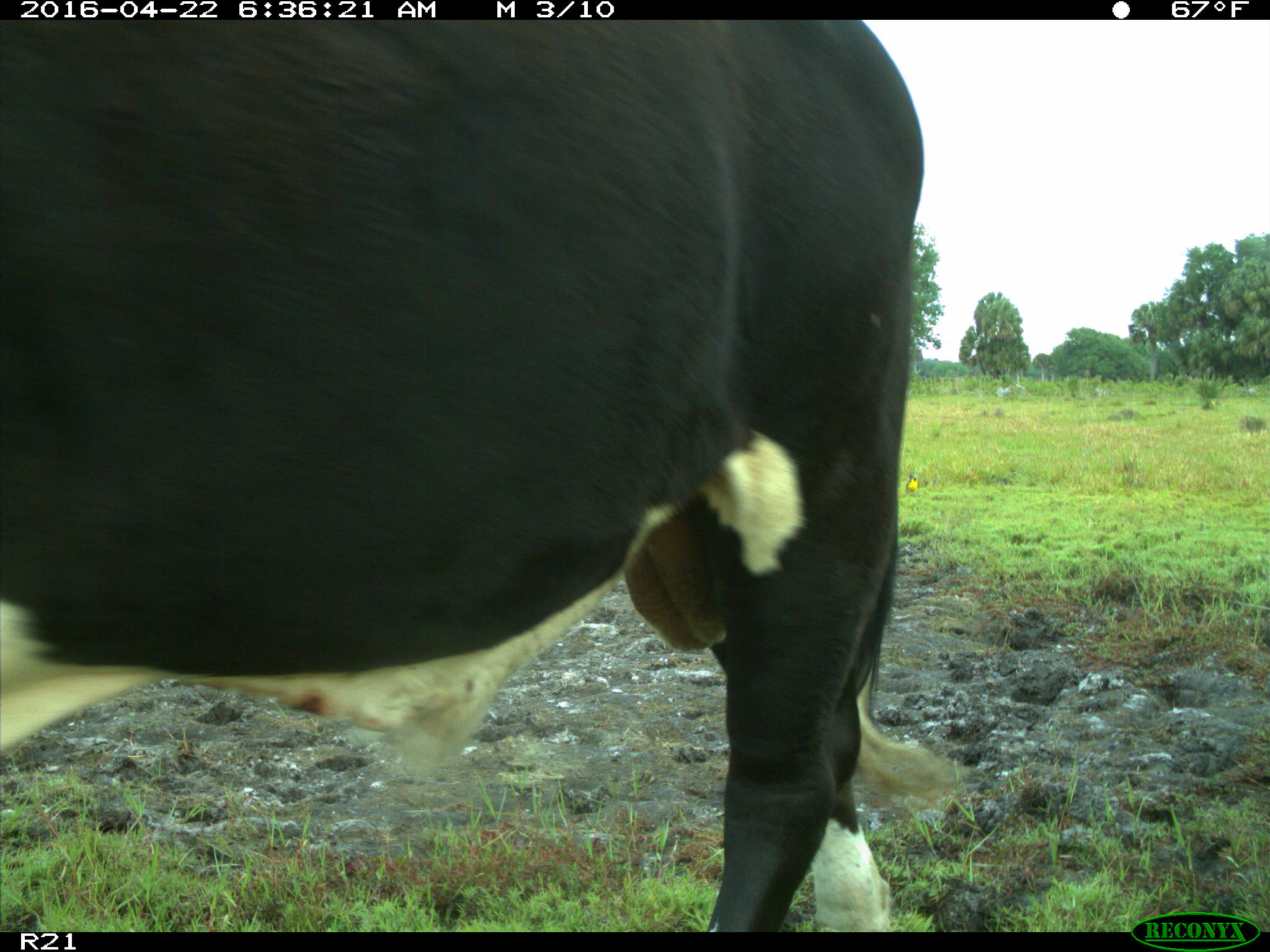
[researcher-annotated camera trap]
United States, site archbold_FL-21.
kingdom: Animalia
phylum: Chordata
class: Mammalia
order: Artiodactyla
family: Bovidae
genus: Bos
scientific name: Bos taurus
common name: domestic cow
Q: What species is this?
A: Bos taurus (domestic cow).